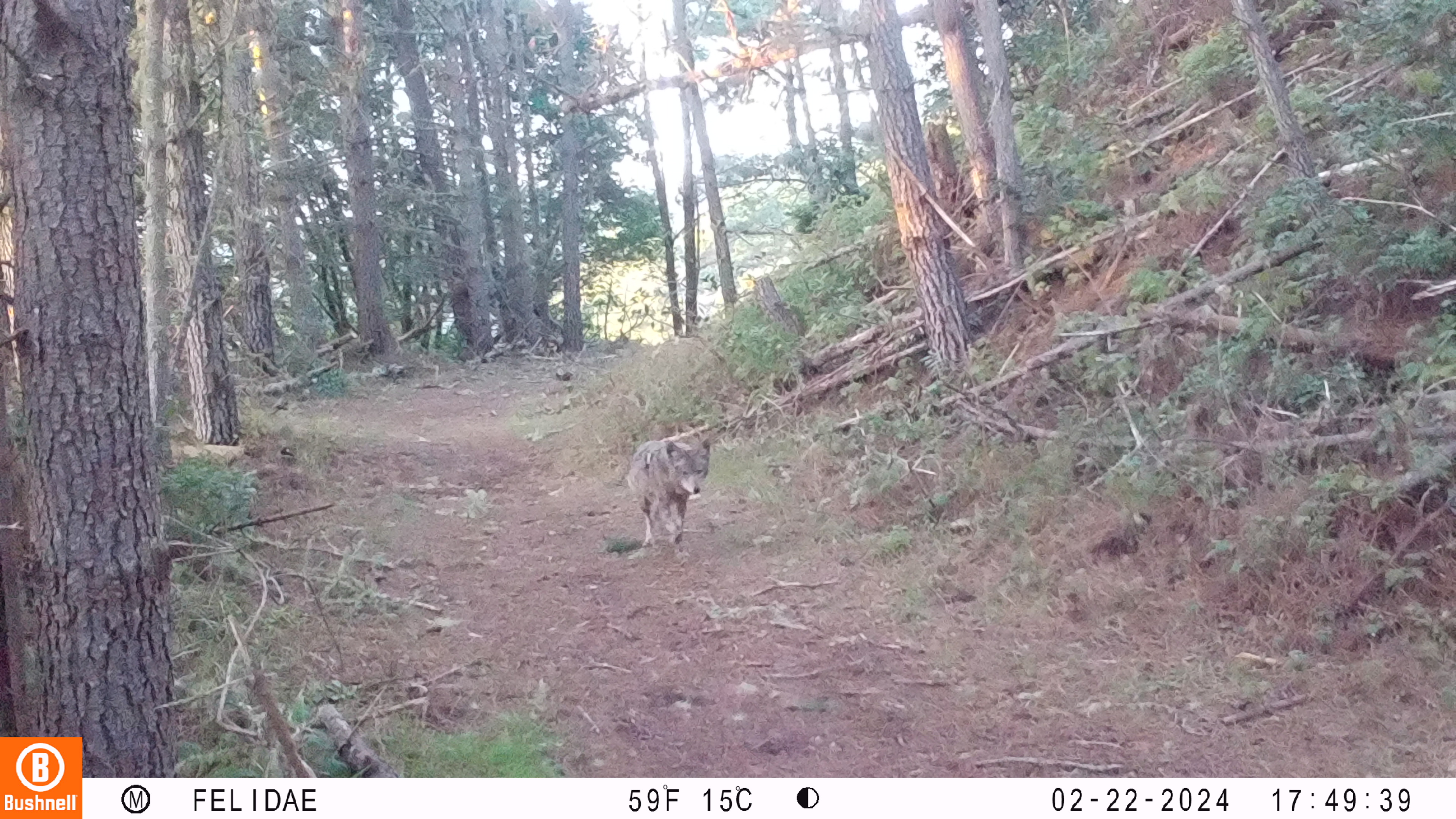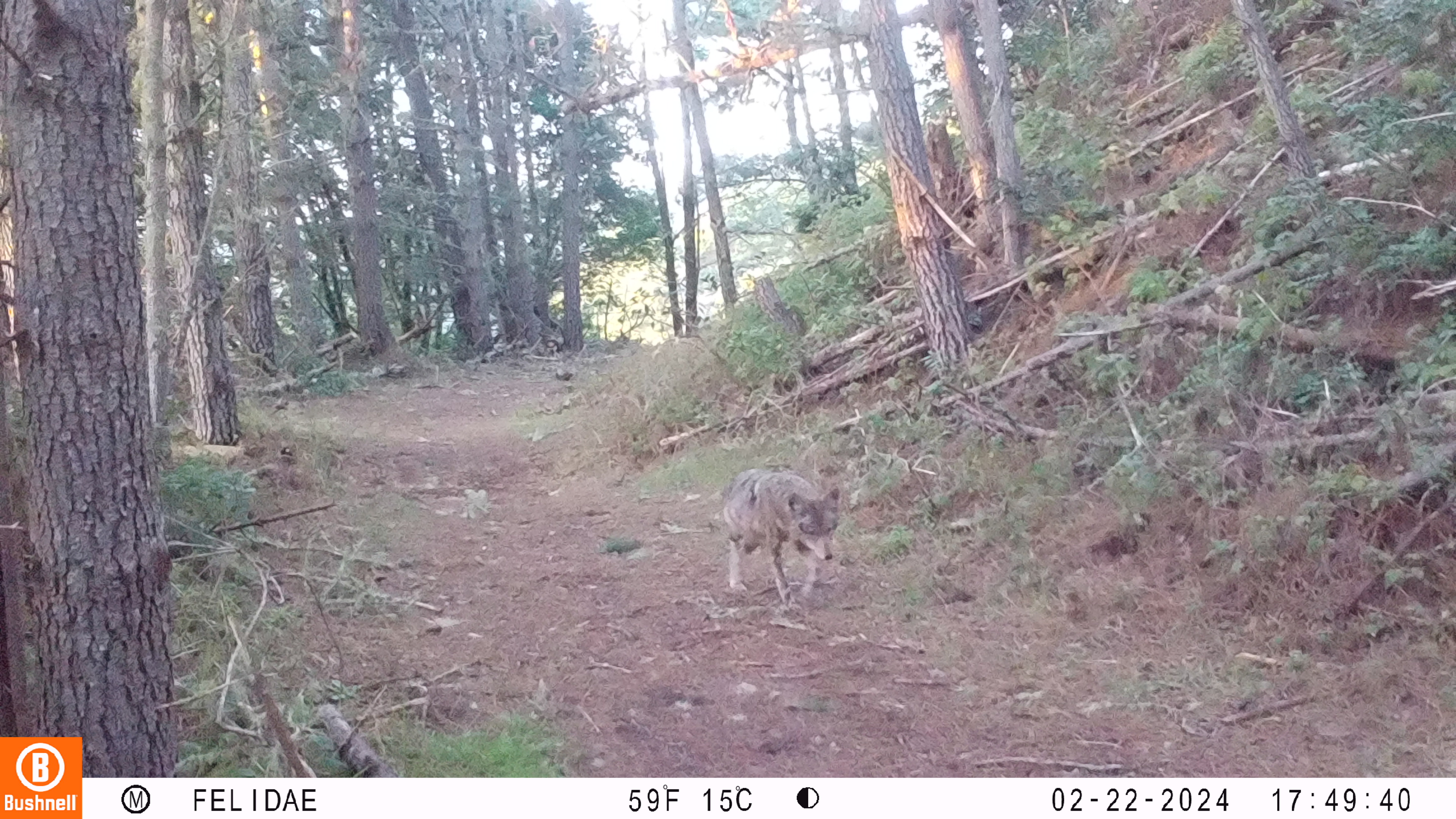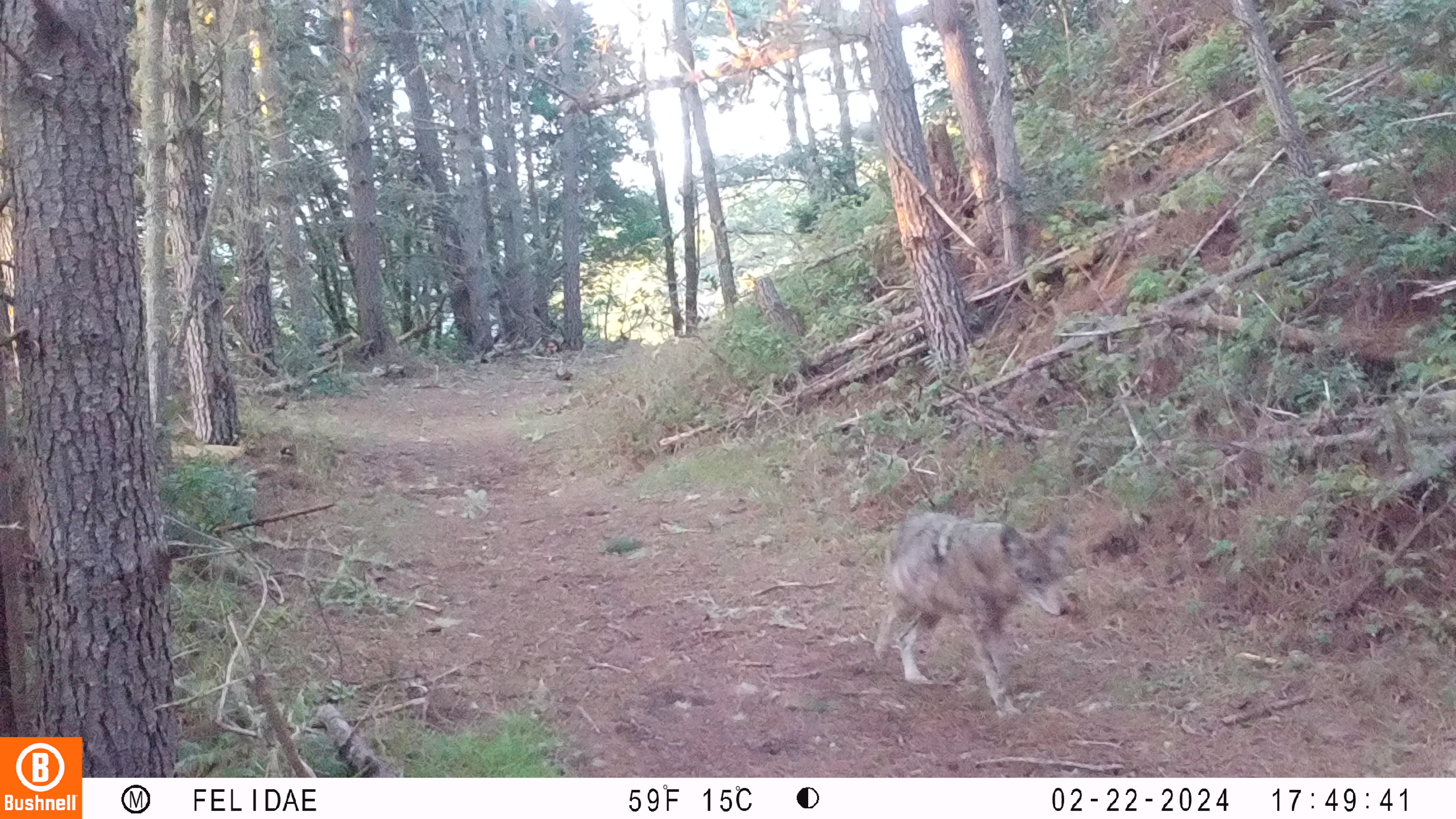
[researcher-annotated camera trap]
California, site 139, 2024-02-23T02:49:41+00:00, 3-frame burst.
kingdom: Animalia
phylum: Chordata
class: Mammalia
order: Carnivora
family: Canidae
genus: Canis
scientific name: Canis latrans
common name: coyote